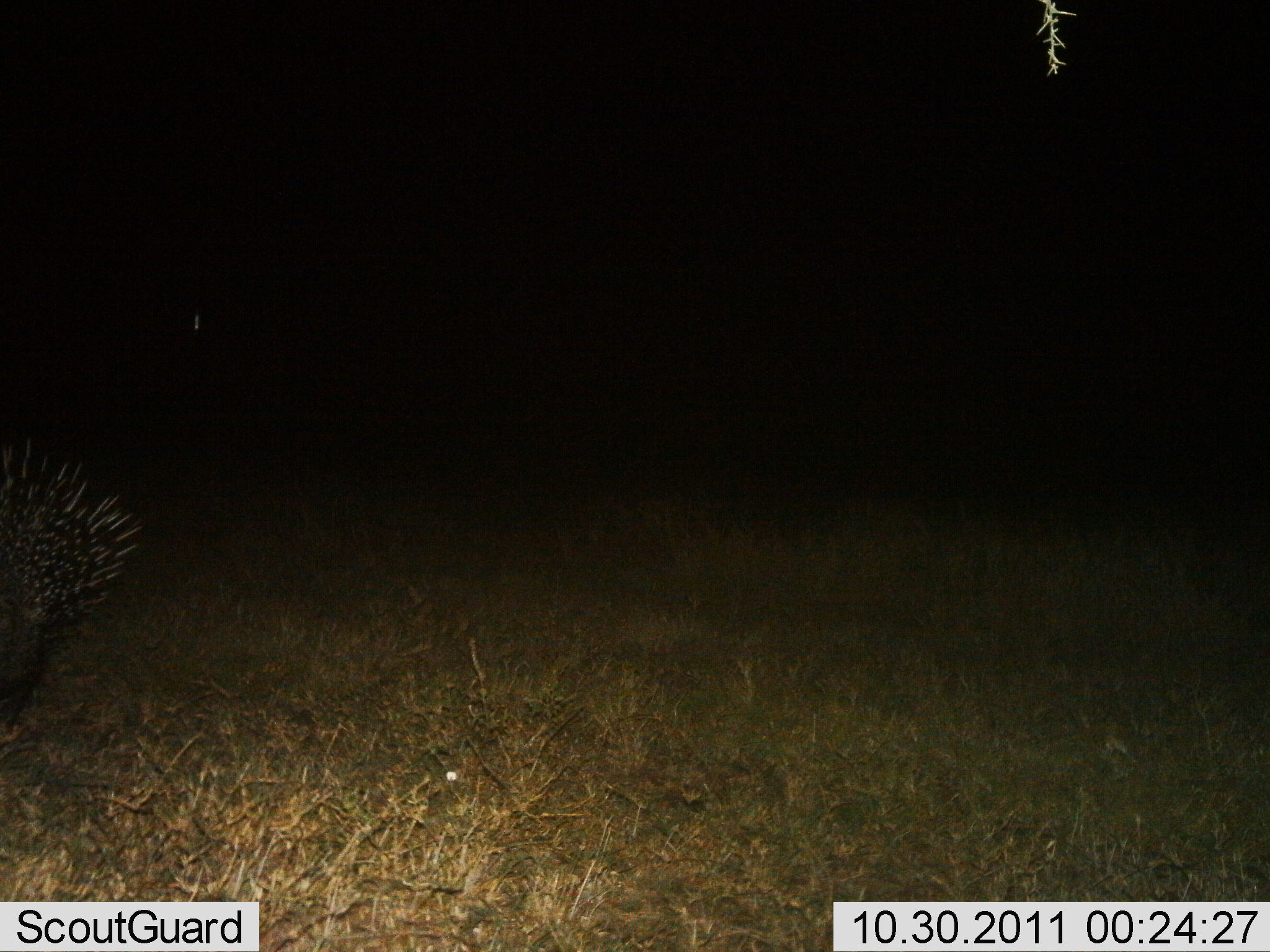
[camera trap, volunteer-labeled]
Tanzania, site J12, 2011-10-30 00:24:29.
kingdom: Animalia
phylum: Chordata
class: Mammalia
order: Rodentia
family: Hystricidae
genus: Hystrix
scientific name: Hystrix cristata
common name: crested porcupine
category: porcupine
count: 1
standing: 82%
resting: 9%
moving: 18%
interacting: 0%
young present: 0%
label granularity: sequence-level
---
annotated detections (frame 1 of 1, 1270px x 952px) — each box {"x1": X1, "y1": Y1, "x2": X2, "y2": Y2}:
animal: {"x1": 0, "y1": 437, "x2": 145, "y2": 747}